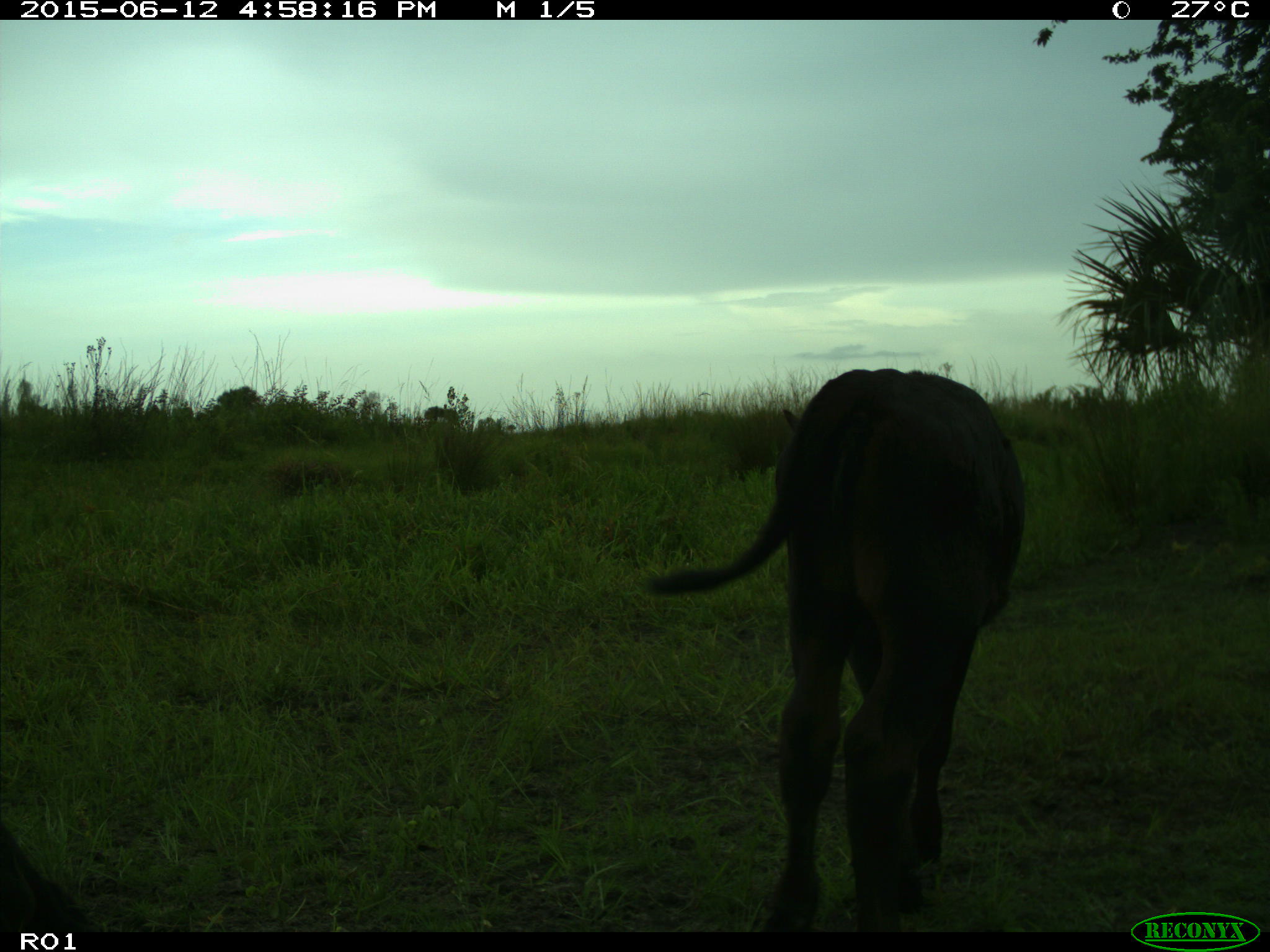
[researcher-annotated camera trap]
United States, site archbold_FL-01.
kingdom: Animalia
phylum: Chordata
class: Mammalia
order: Artiodactyla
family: Bovidae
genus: Bos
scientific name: Bos taurus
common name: domestic cow